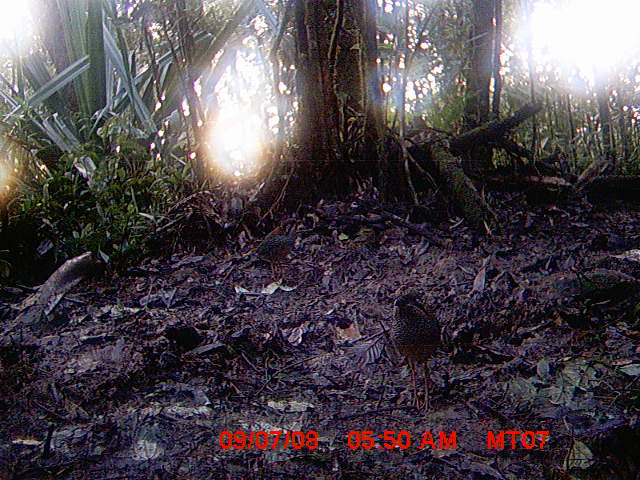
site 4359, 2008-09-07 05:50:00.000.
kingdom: Animalia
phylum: Chordata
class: Aves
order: Coraciiformes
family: Brachypteraciidae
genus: Brachypteracias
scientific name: Brachypteracias squamiger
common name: scaly ground-roller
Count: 2.